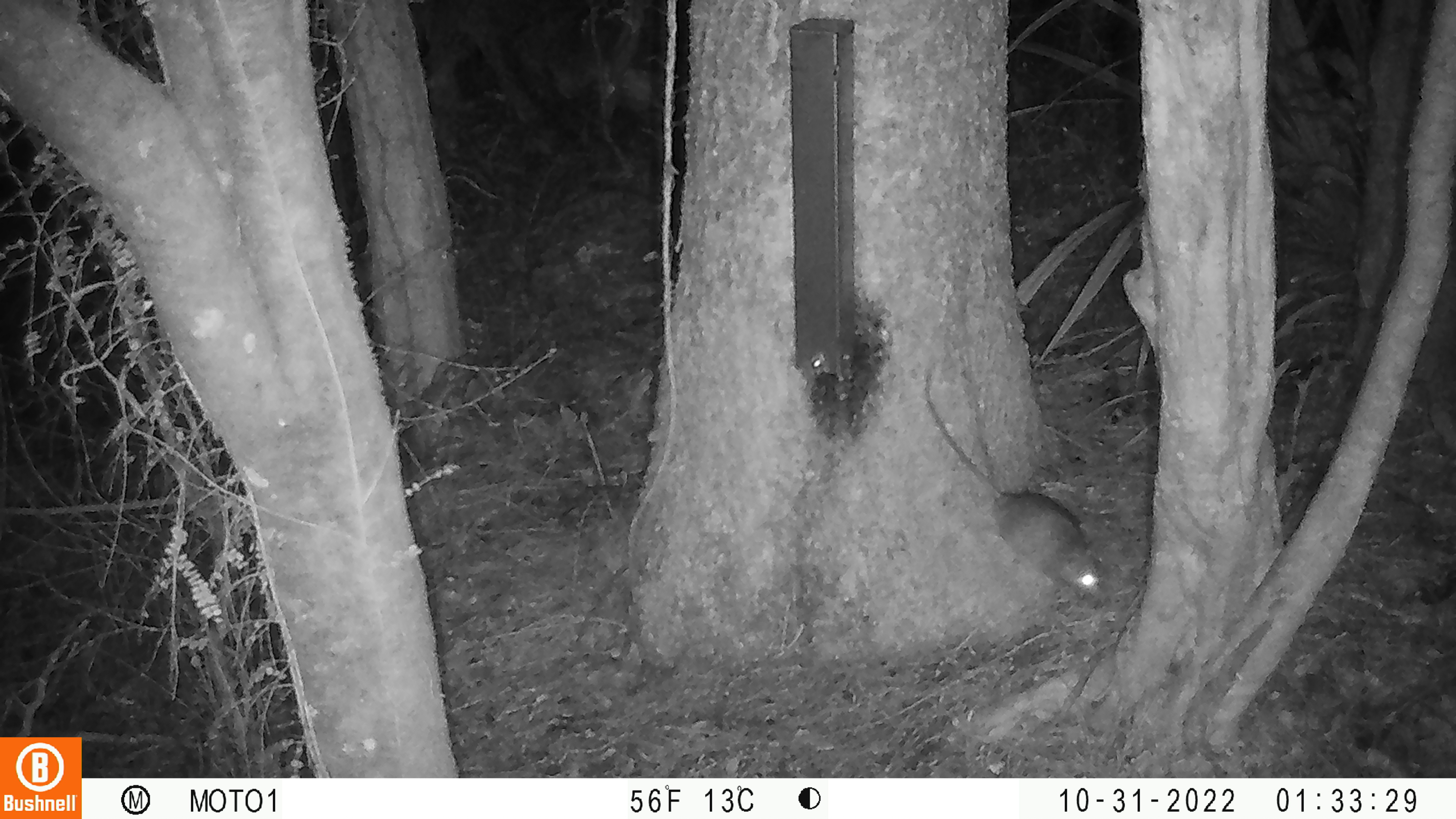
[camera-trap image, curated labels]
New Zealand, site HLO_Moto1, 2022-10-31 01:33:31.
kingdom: Animalia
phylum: Chordata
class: Mammalia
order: Rodentia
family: Muridae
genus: Rattus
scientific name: Rattus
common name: rat